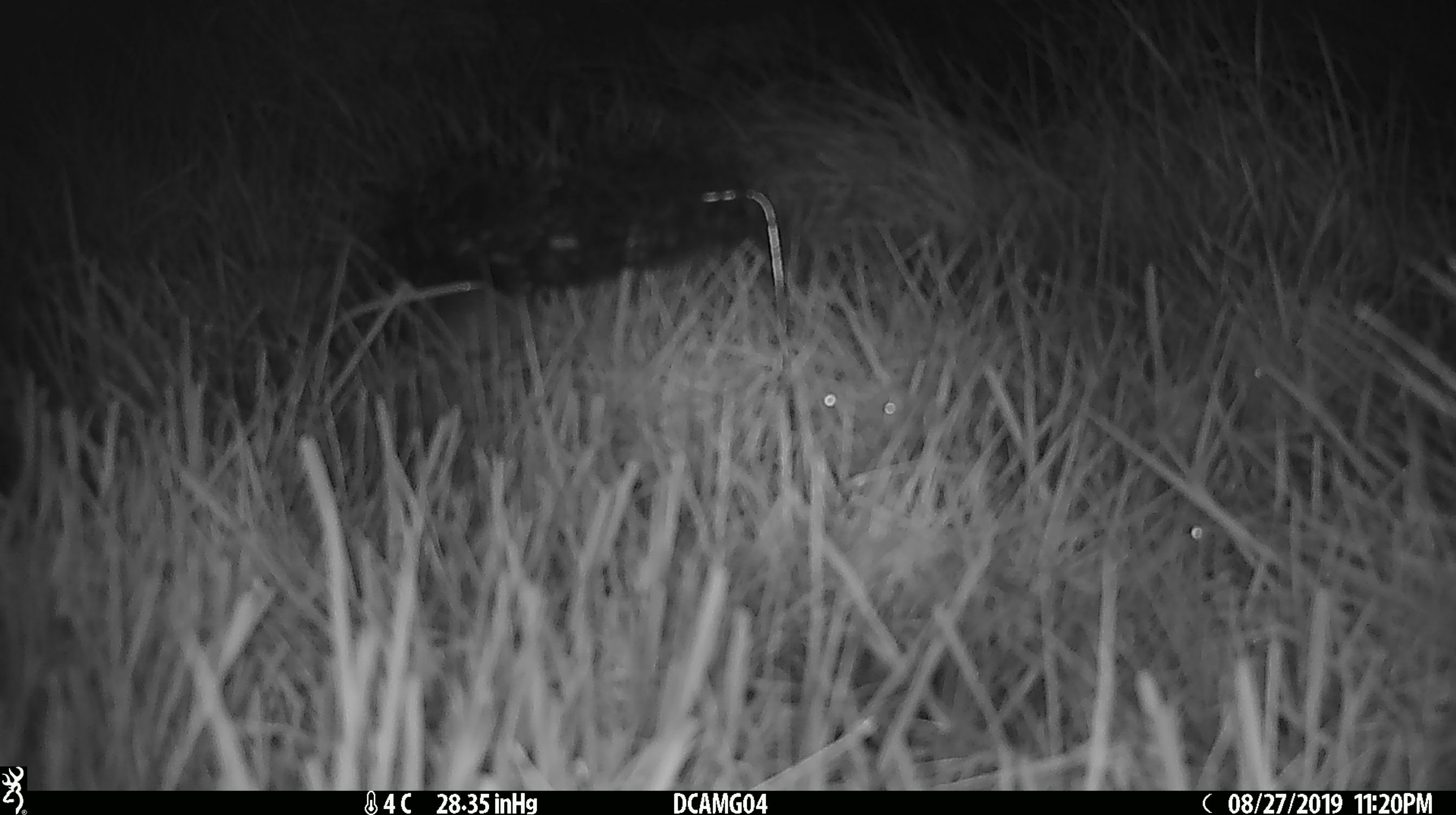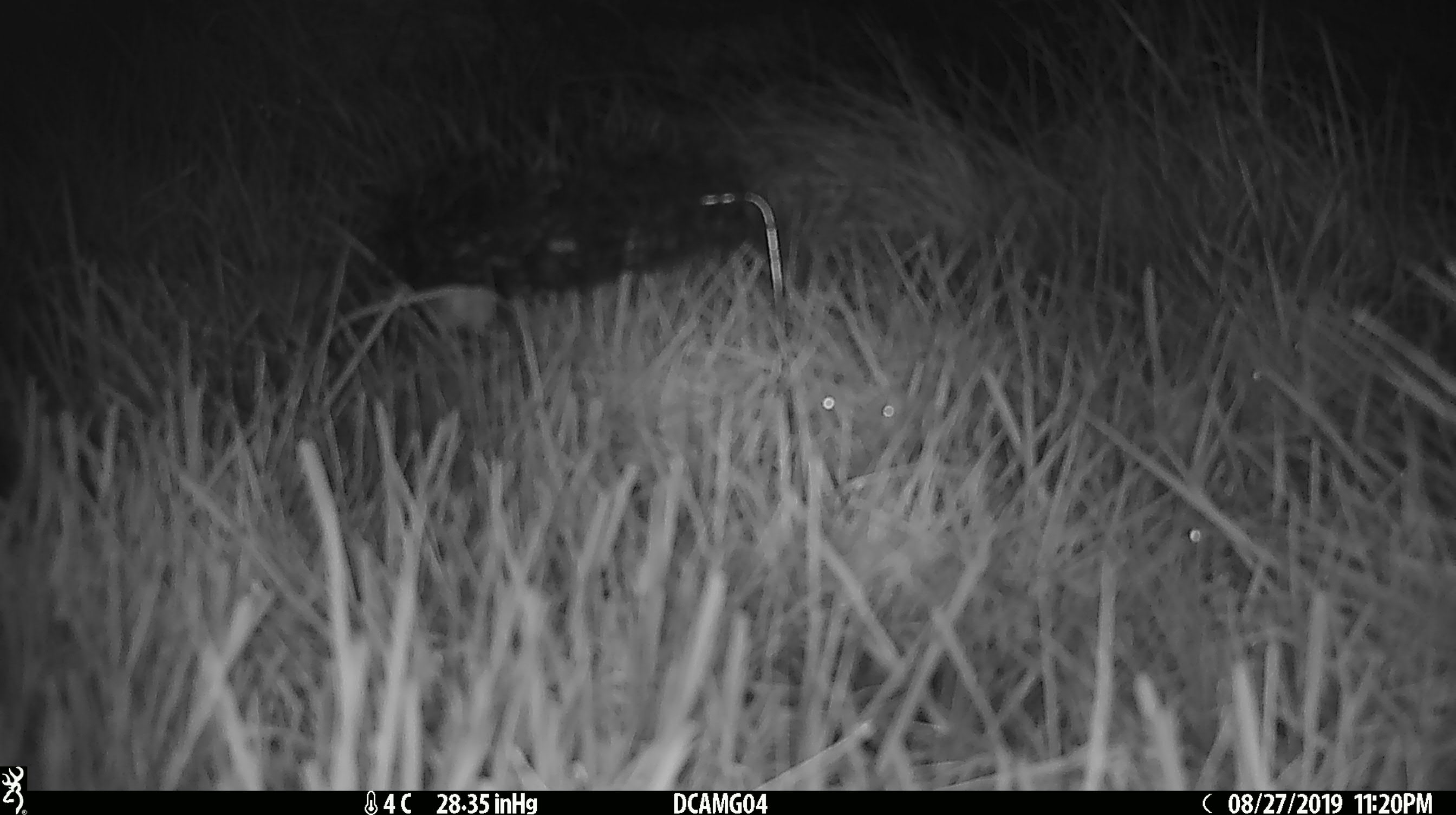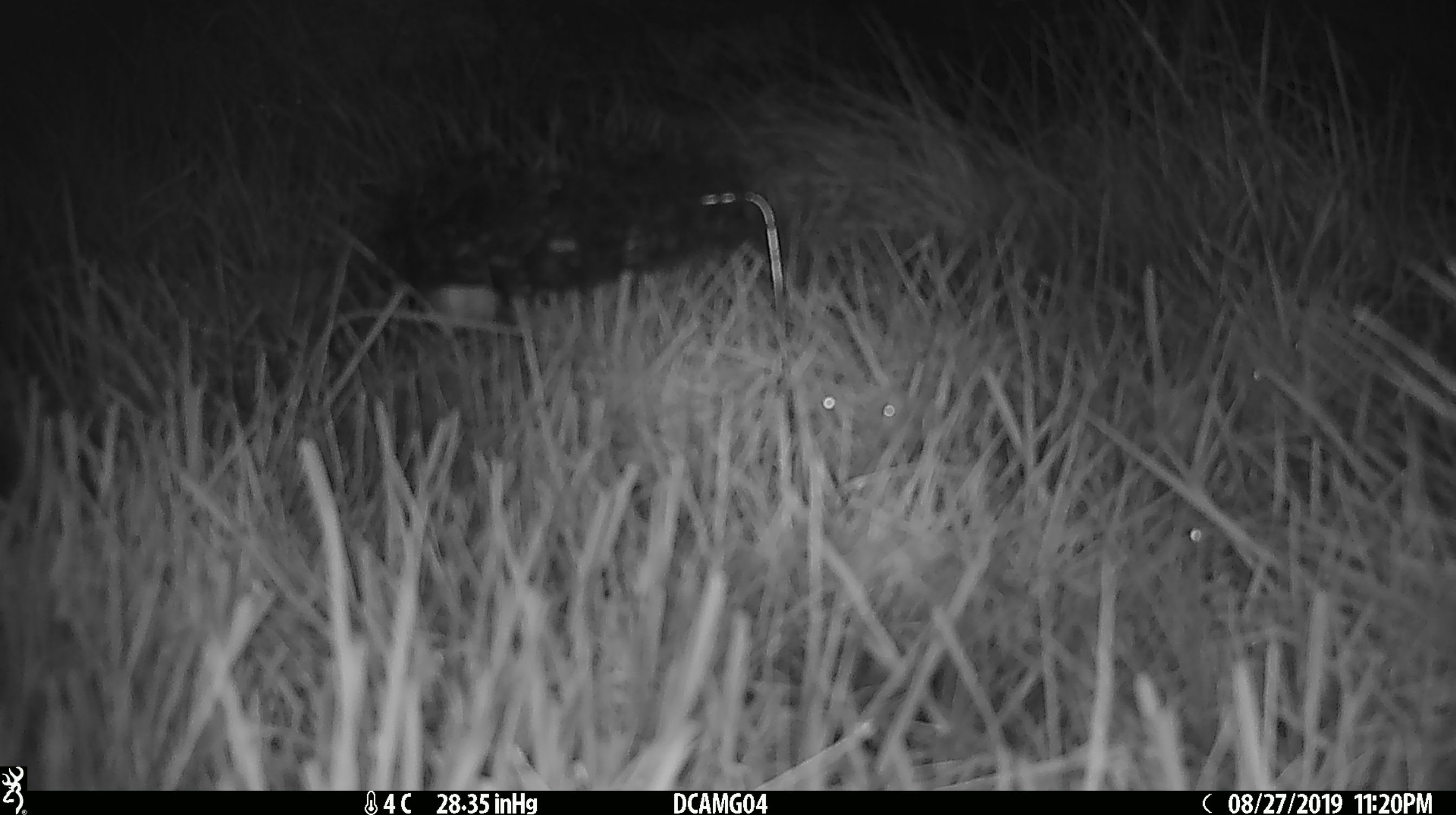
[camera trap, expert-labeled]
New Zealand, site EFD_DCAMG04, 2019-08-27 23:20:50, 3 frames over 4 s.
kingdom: Animalia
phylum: Chordata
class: Mammalia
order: Rodentia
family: Muridae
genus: Mus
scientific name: Mus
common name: mouse